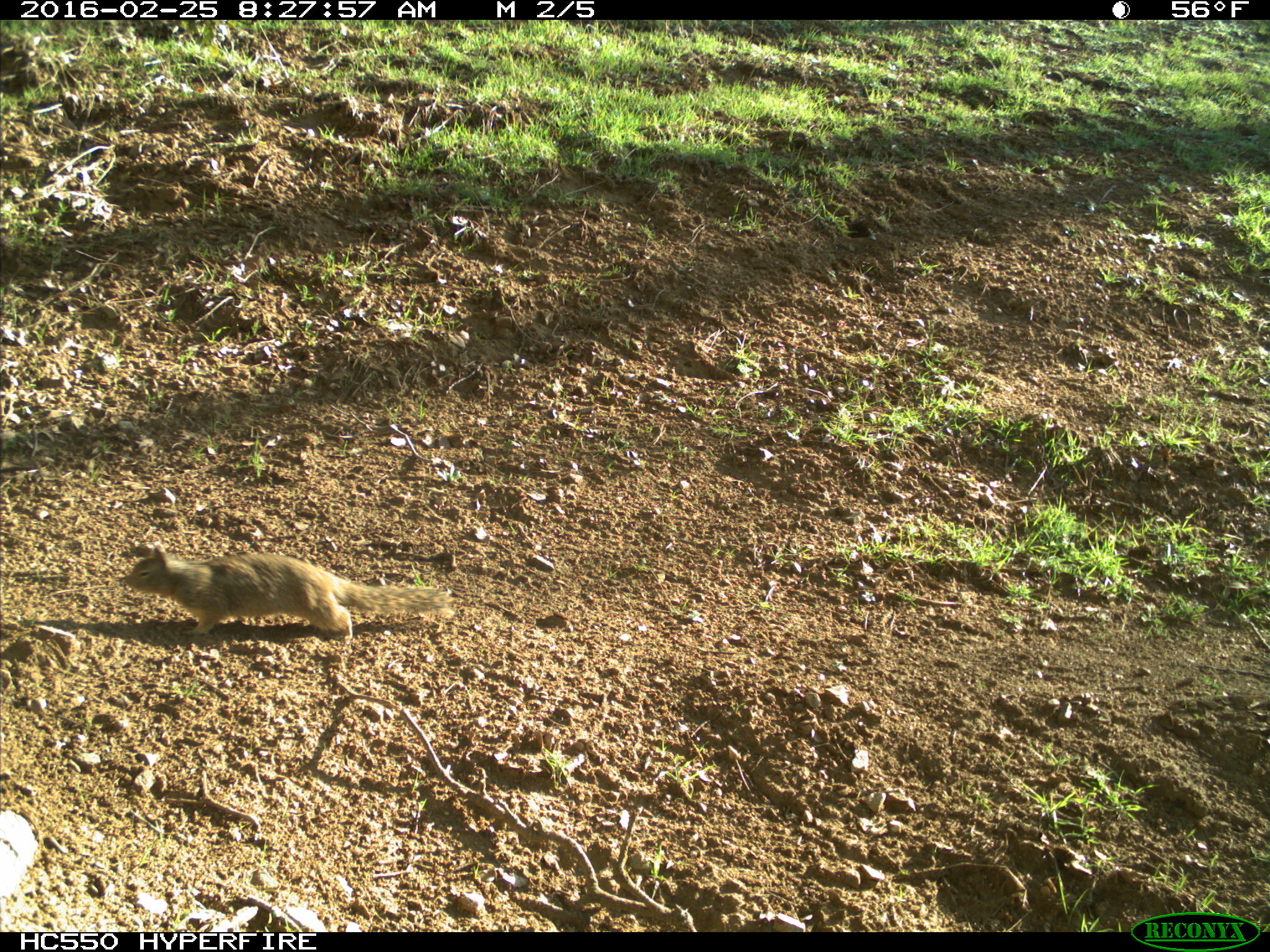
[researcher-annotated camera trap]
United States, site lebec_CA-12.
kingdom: Animalia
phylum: Chordata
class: Mammalia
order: Rodentia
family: Sciuridae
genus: Otospermophilus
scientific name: Otospermophilus beecheyi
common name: california ground squirrel